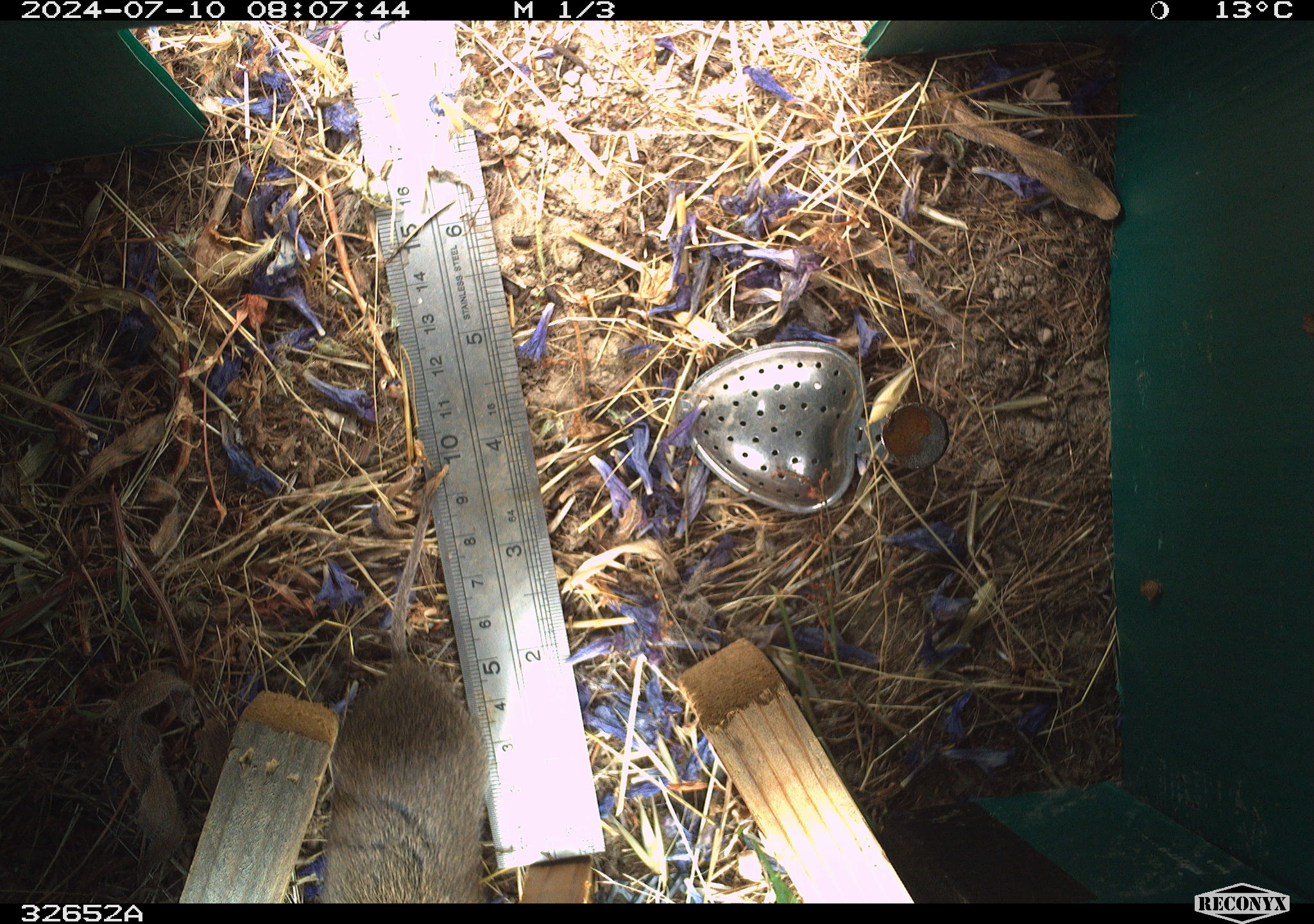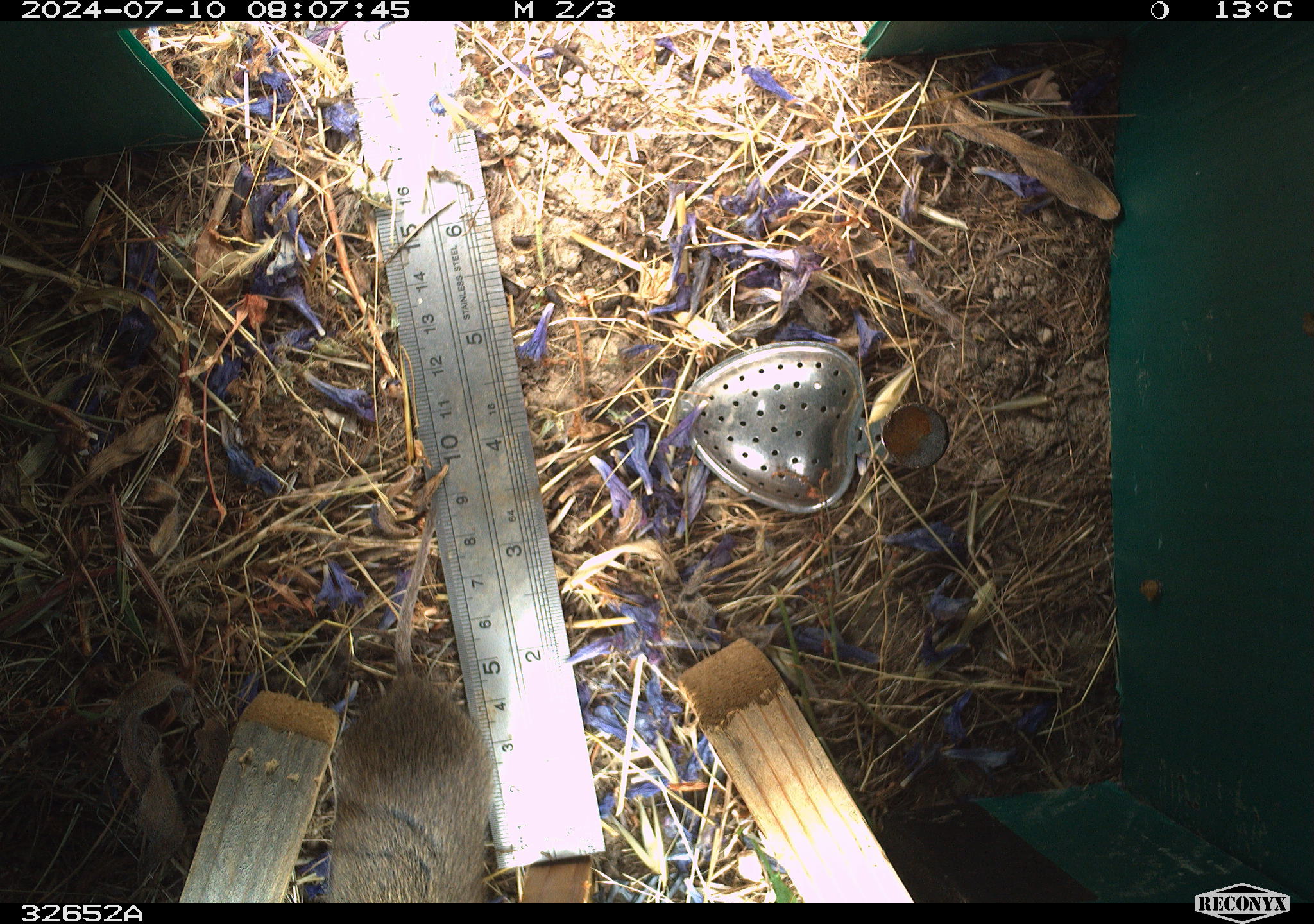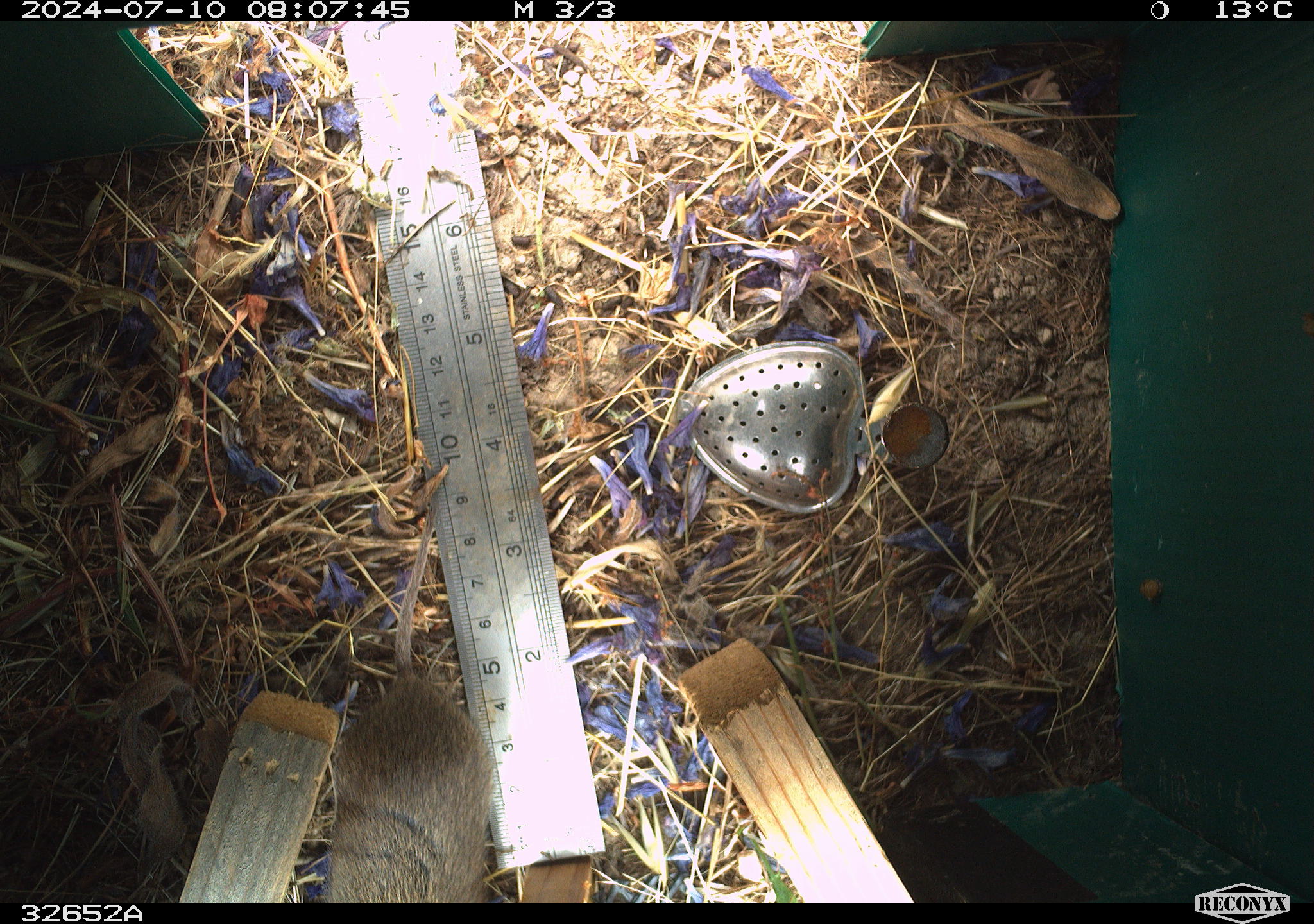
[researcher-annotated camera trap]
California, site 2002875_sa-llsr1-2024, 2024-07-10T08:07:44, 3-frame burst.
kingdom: Animalia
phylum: Chordata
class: Mammalia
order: Rodentia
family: Cricetidae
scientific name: Arvicolinae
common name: voles, lemmings, and muskrats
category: arvicolinae subfamily